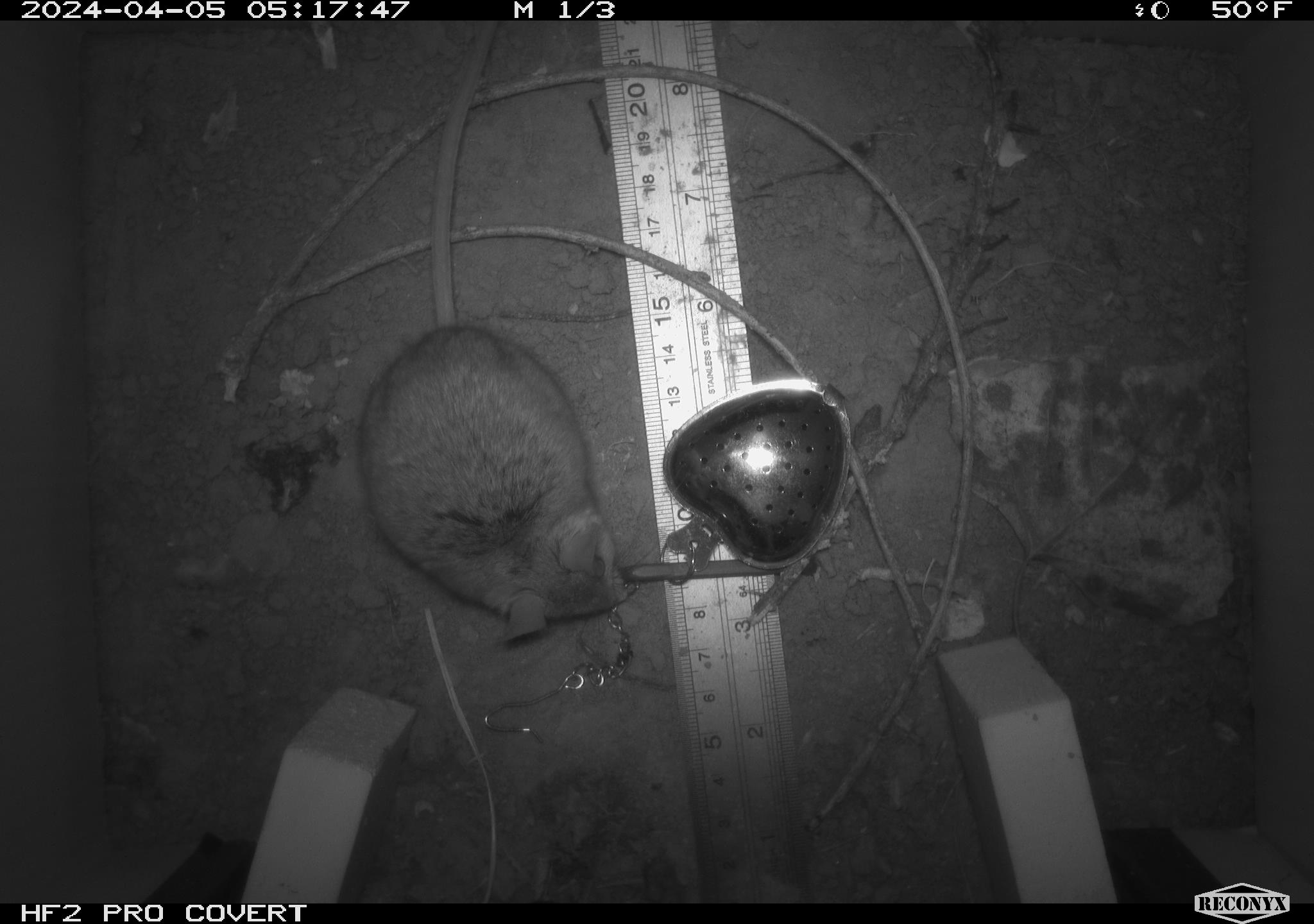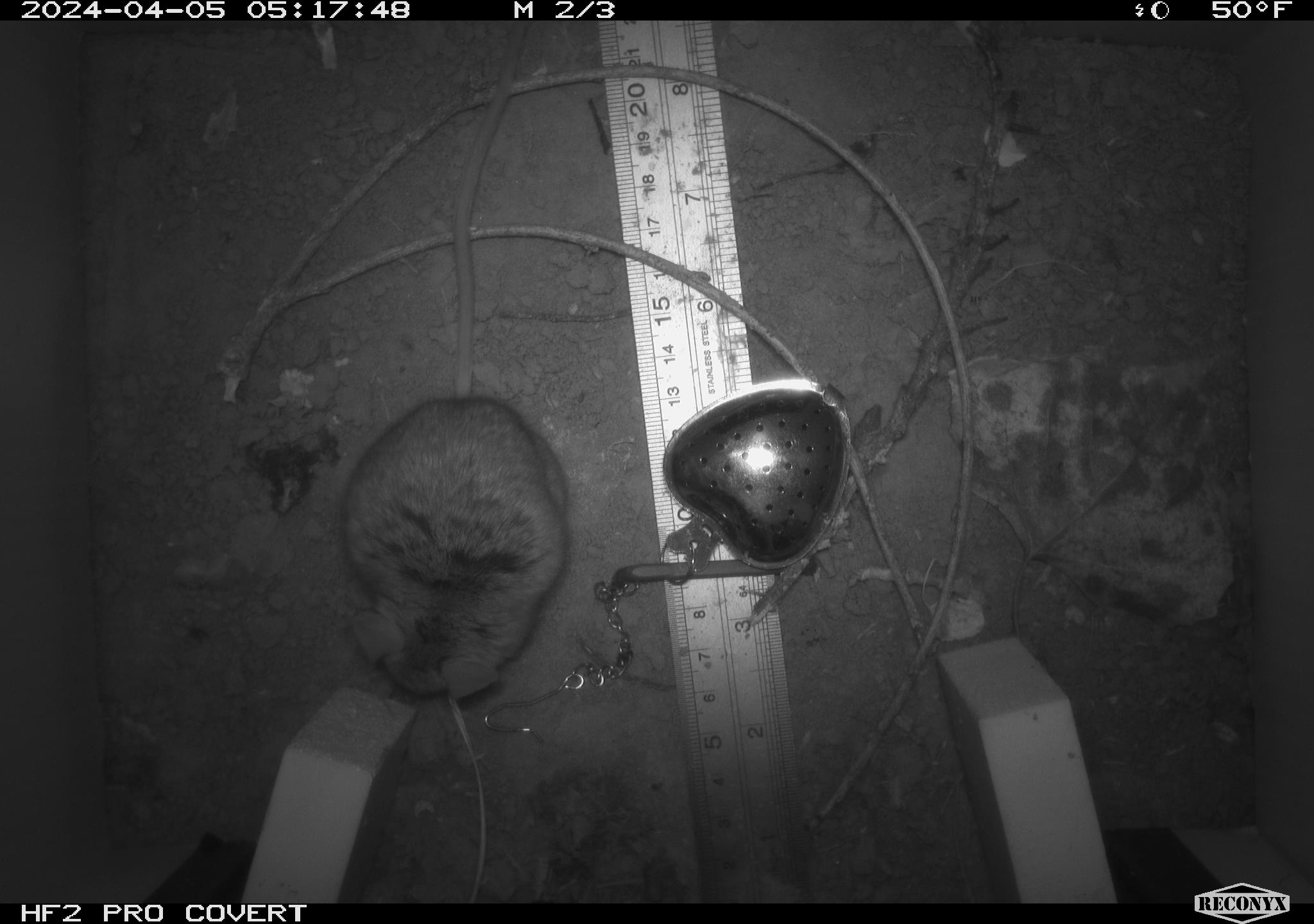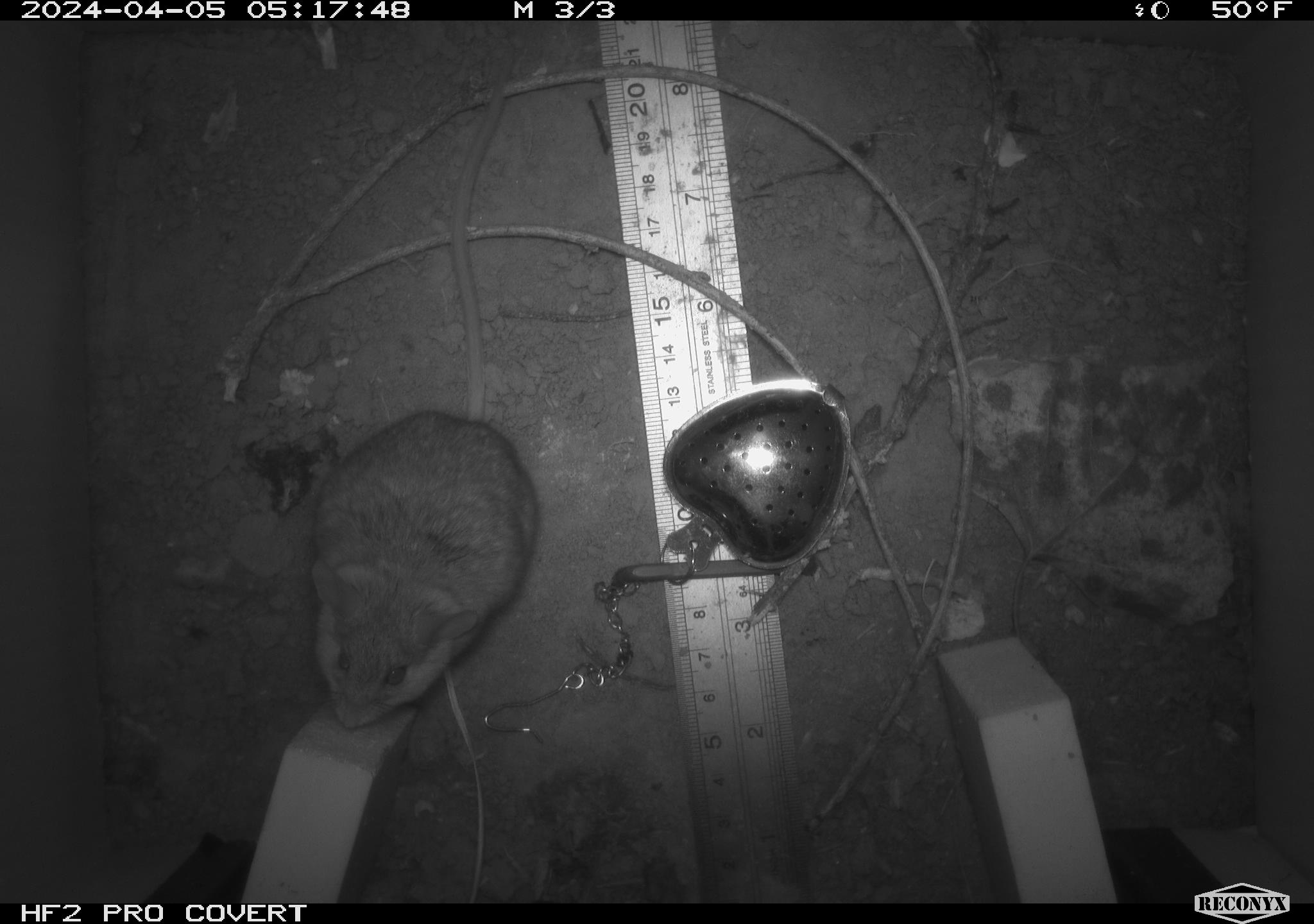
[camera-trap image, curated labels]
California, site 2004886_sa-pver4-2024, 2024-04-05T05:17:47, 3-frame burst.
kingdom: Animalia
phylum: Chordata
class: Mammalia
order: Rodentia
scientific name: Rodentia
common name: mouse species